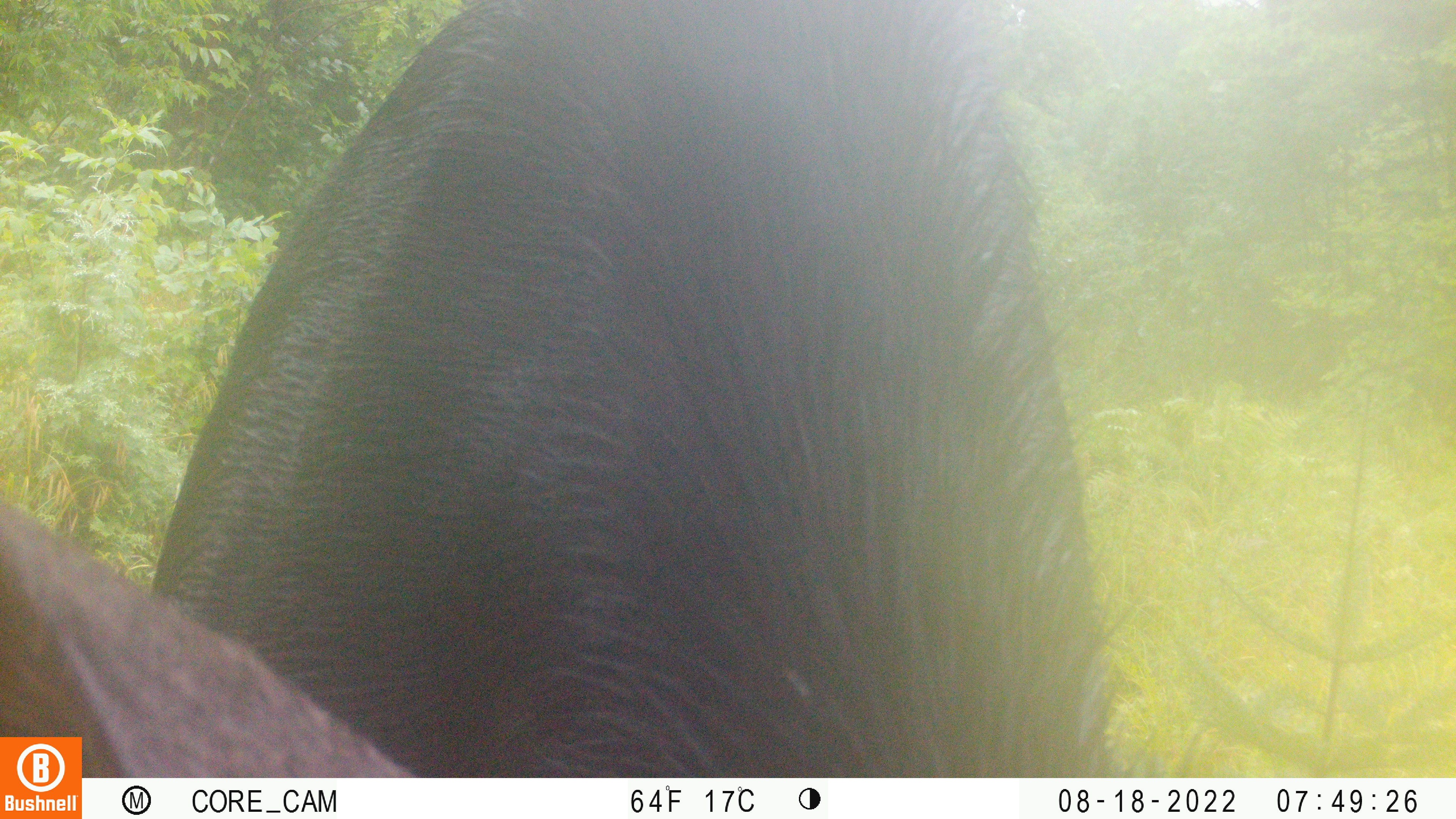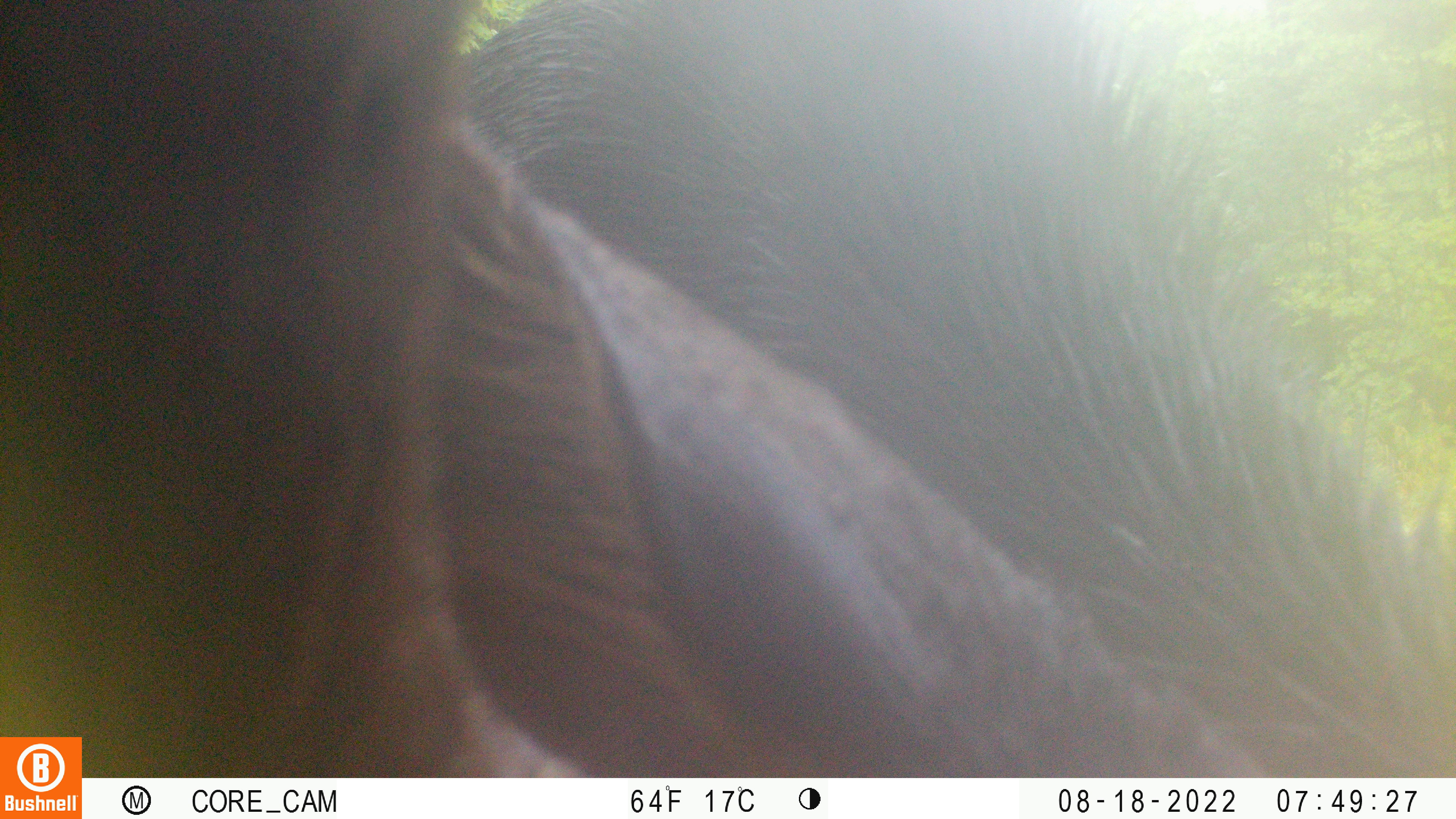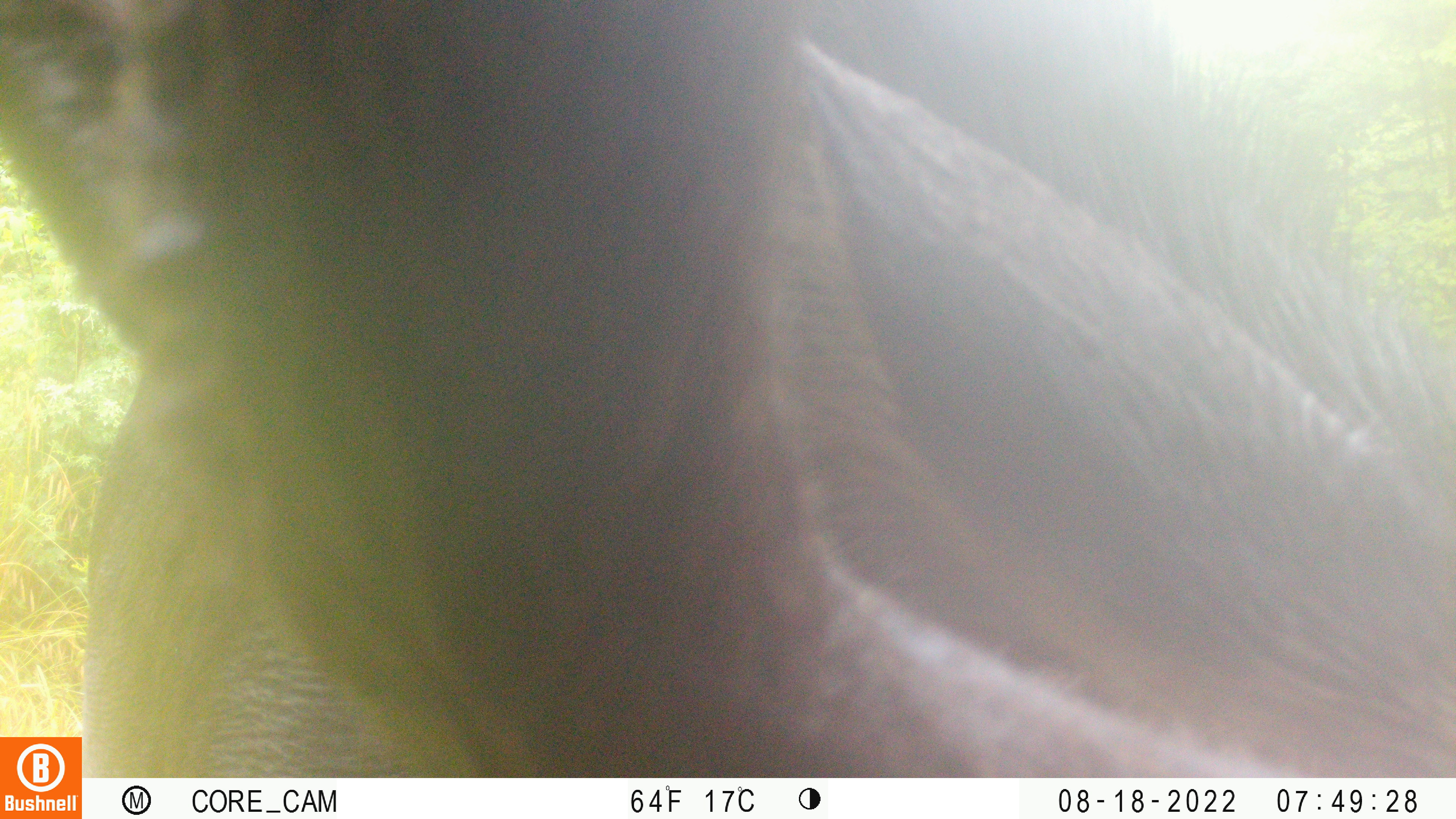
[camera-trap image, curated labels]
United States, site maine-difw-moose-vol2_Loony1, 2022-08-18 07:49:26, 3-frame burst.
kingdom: Animalia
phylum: Chordata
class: Mammalia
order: Artiodactyla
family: Cervidae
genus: Alces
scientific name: Alces alces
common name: moose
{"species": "moose (Alces alces)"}